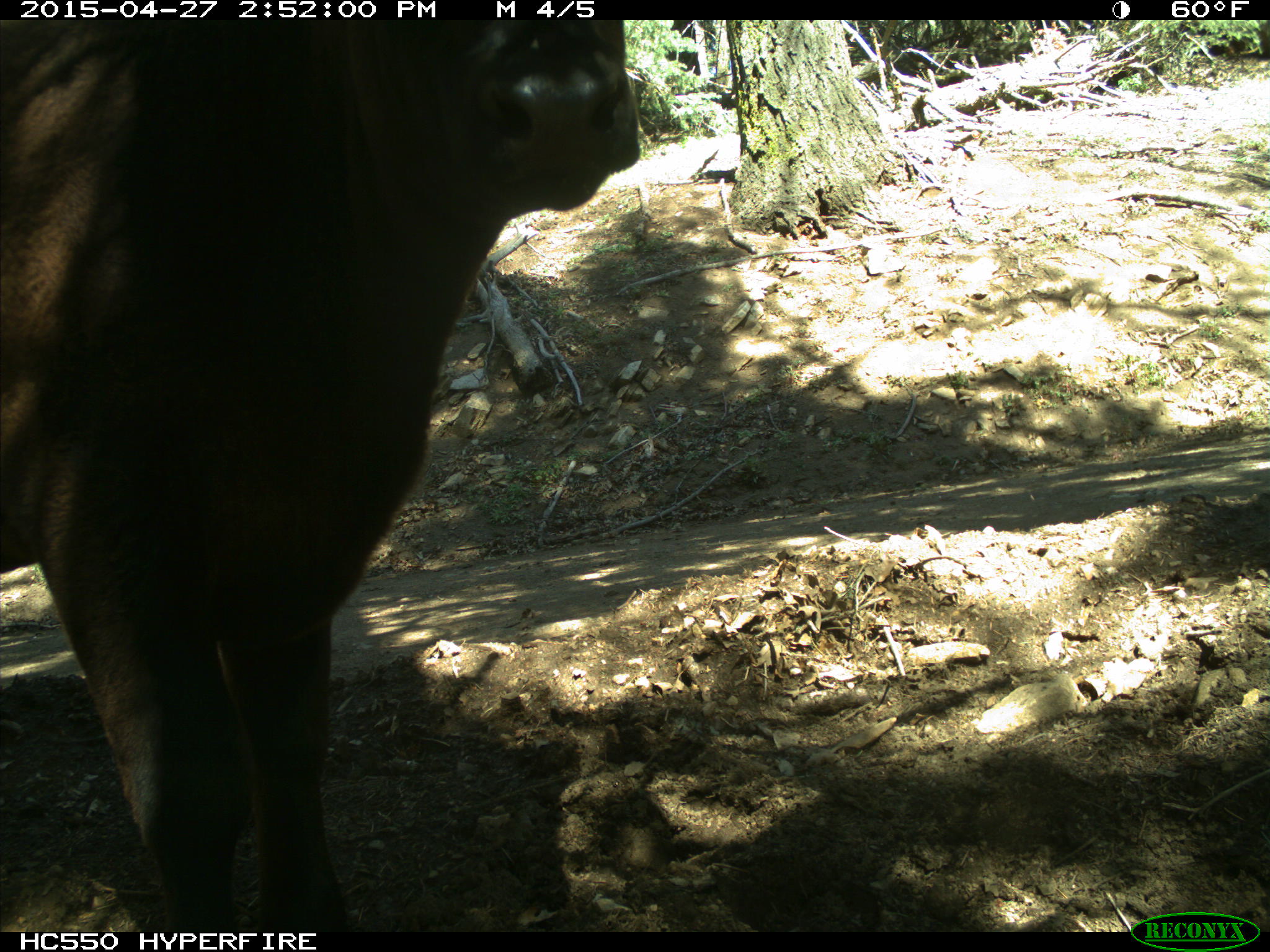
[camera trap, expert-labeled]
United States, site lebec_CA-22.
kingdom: Animalia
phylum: Chordata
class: Mammalia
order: Artiodactyla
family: Bovidae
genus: Bos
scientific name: Bos taurus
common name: domestic cow